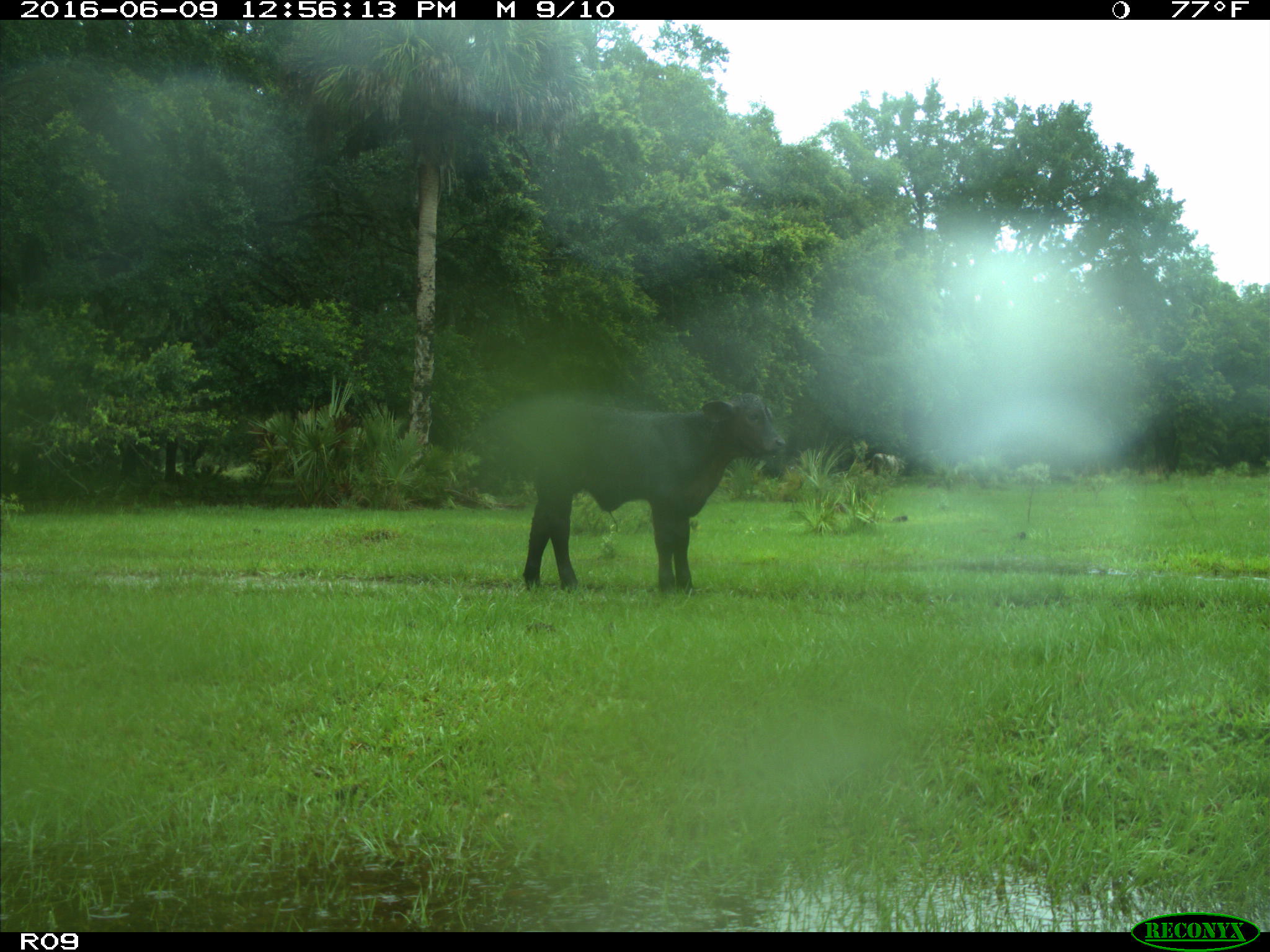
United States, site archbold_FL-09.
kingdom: Animalia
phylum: Chordata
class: Mammalia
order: Artiodactyla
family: Bovidae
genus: Bos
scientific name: Bos taurus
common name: domestic cow